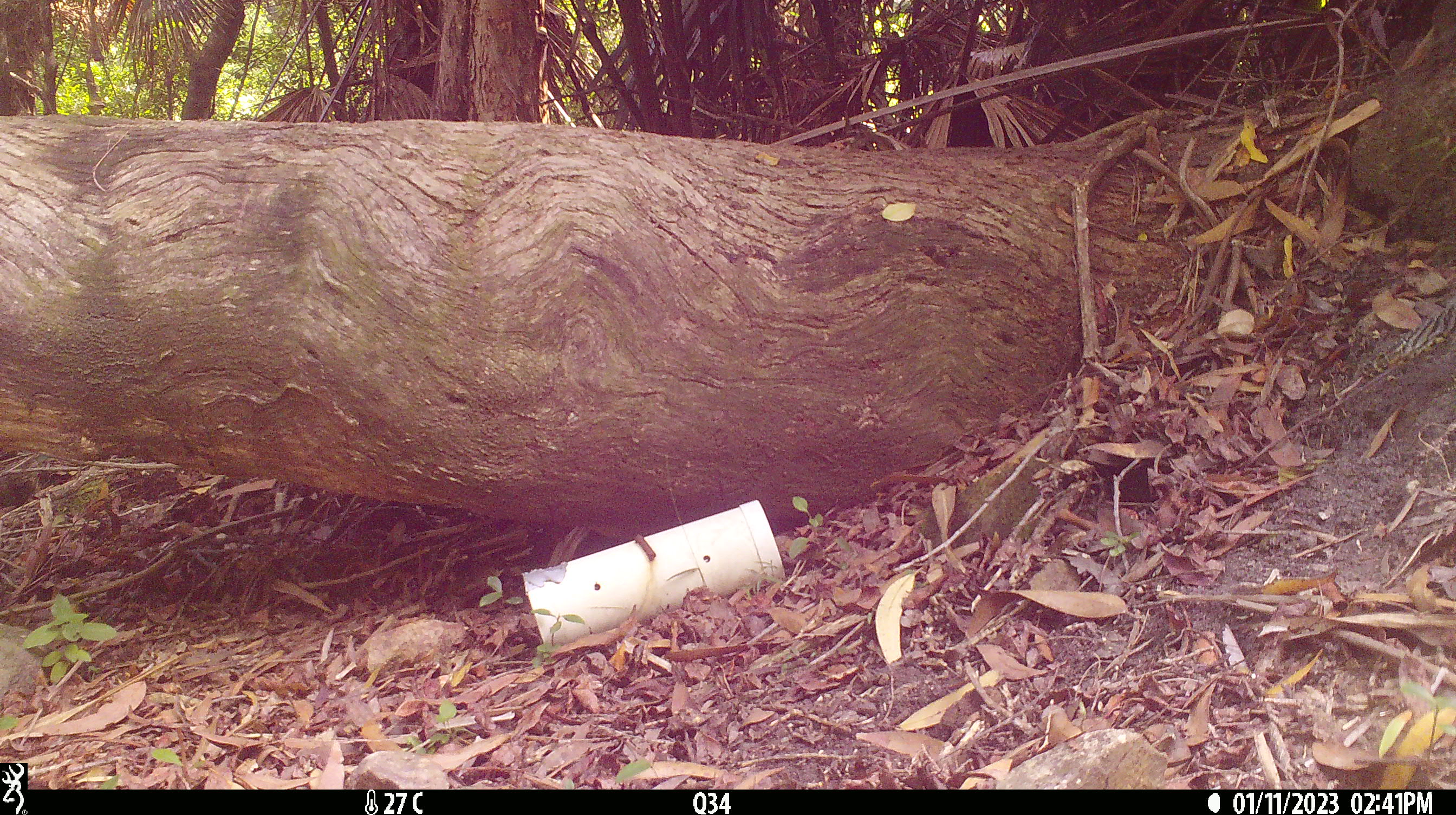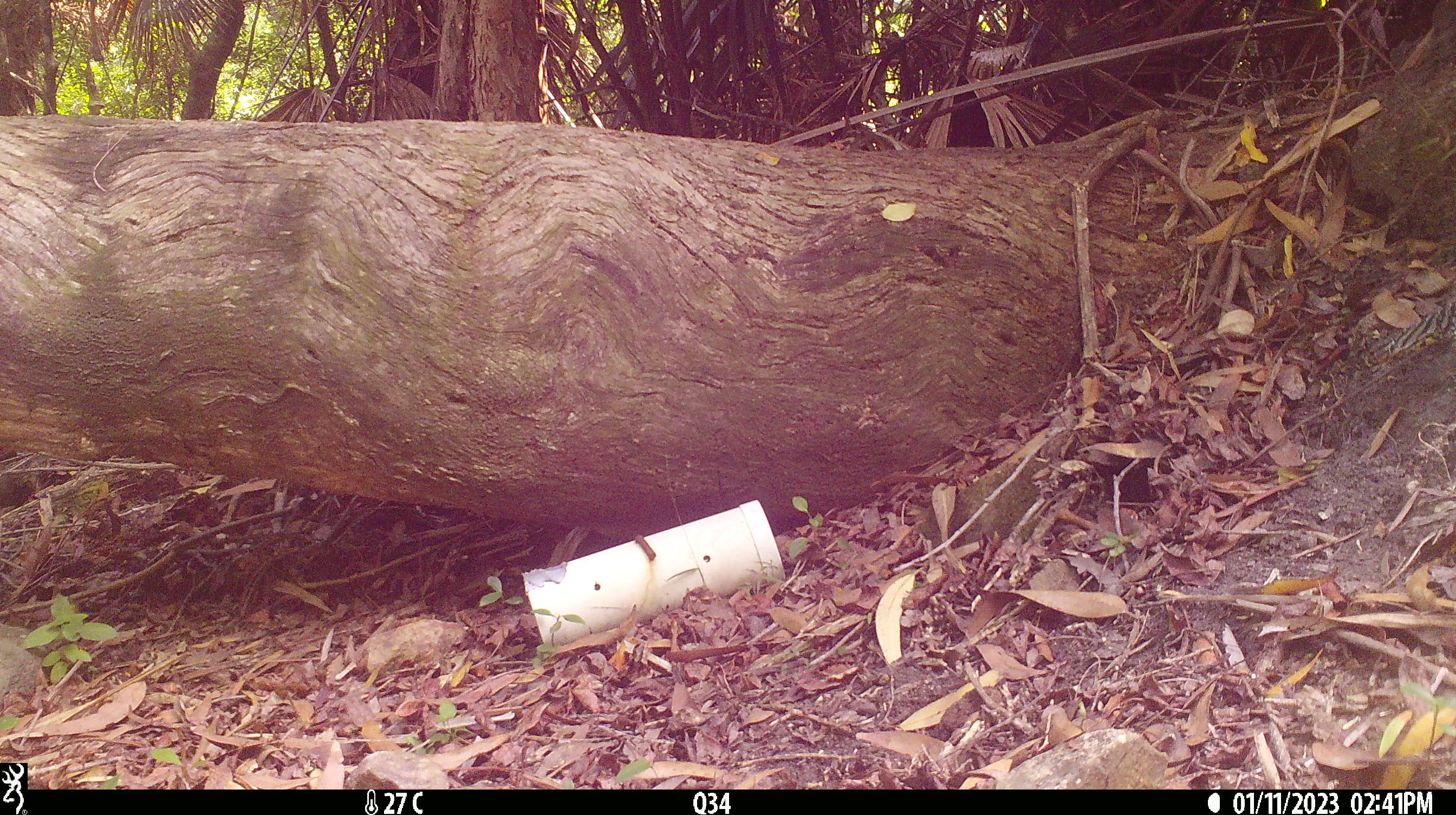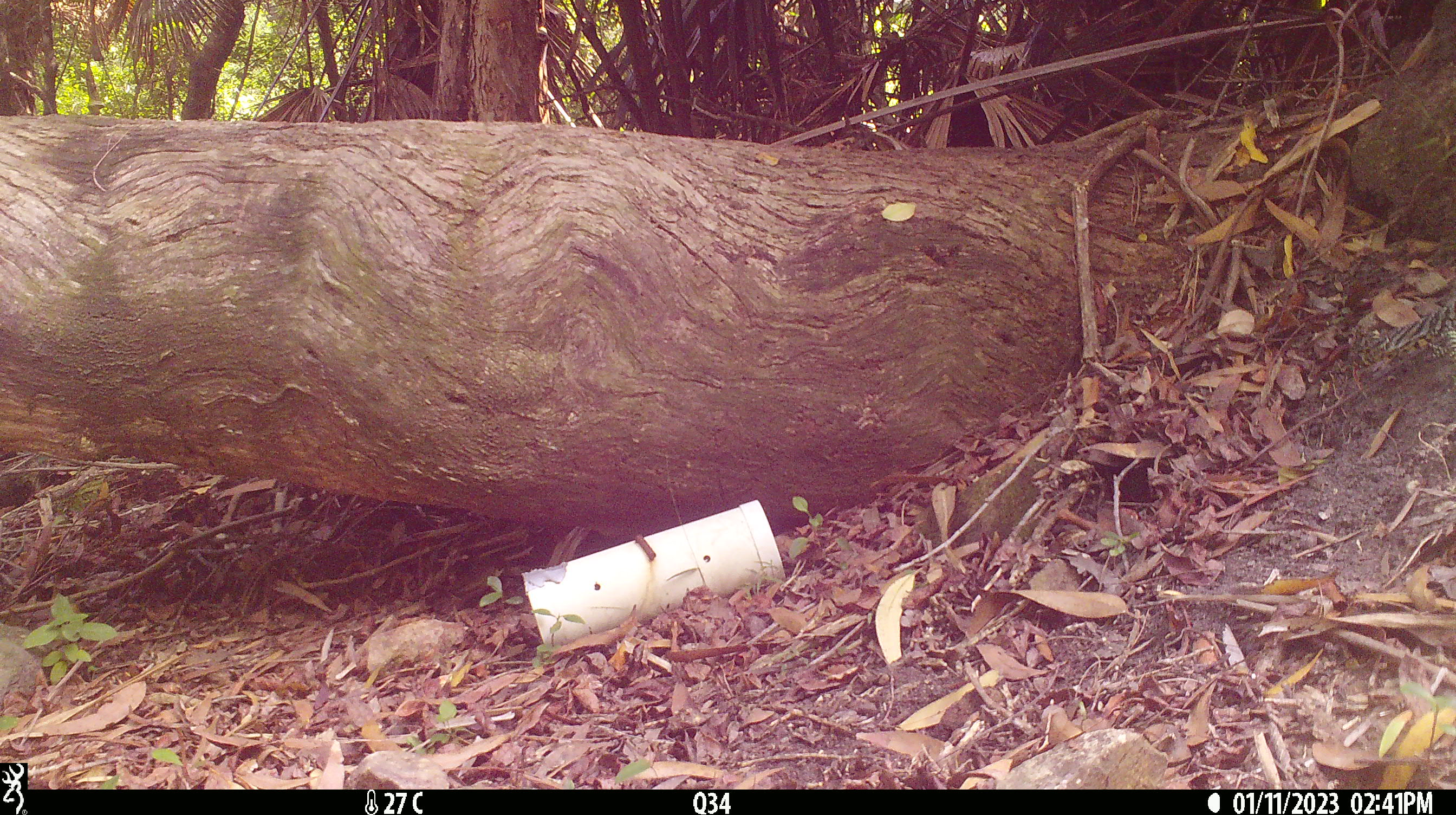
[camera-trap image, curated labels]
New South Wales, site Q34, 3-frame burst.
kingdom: Animalia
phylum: Chordata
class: Reptilia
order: Squamata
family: Varanidae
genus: Varanus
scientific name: Varanus varius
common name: lace monitor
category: goanna